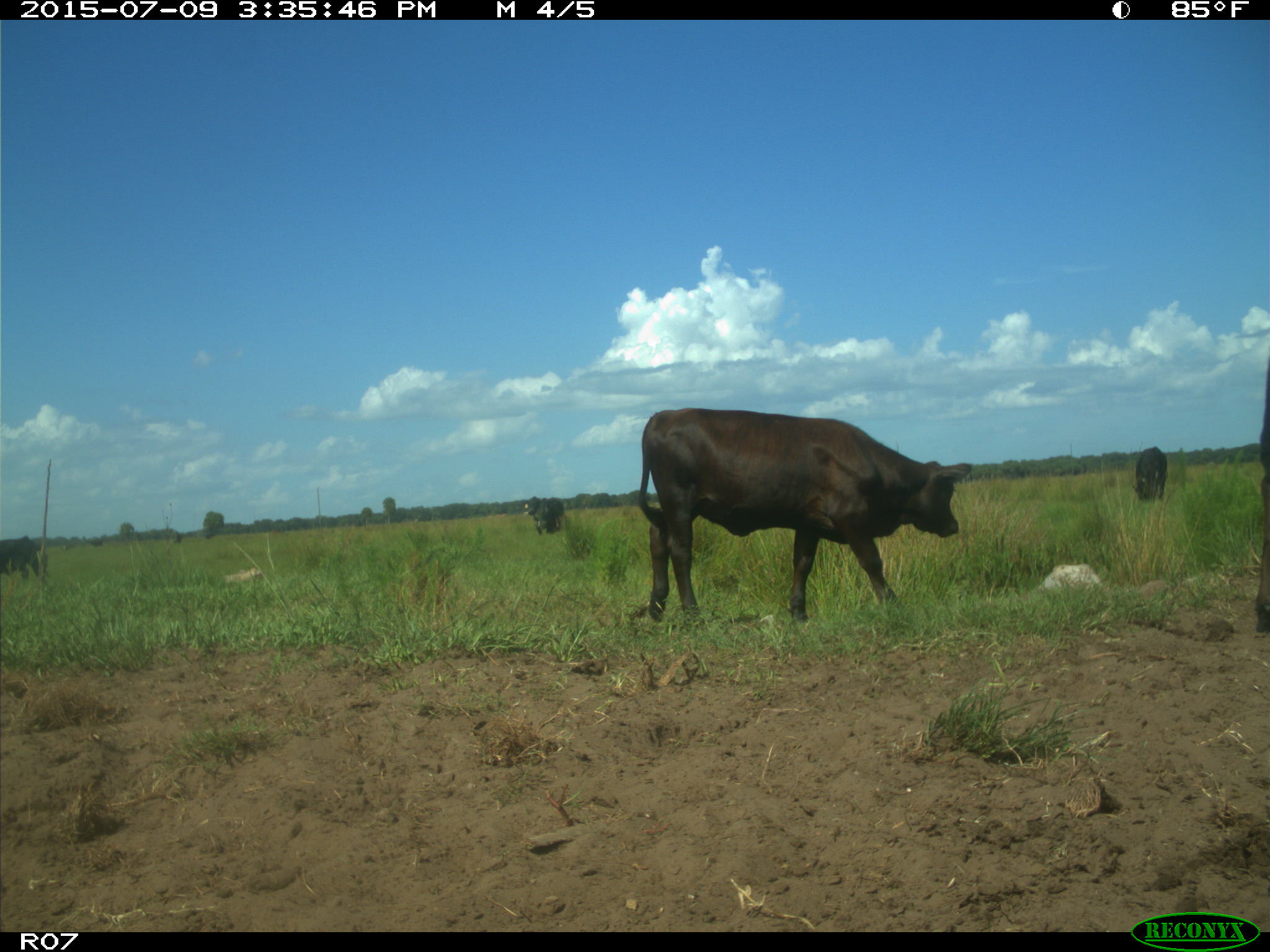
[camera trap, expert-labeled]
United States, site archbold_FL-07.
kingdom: Animalia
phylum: Chordata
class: Mammalia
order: Artiodactyla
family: Bovidae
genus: Bos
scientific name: Bos taurus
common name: domestic cow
Bos taurus (domestic cow).